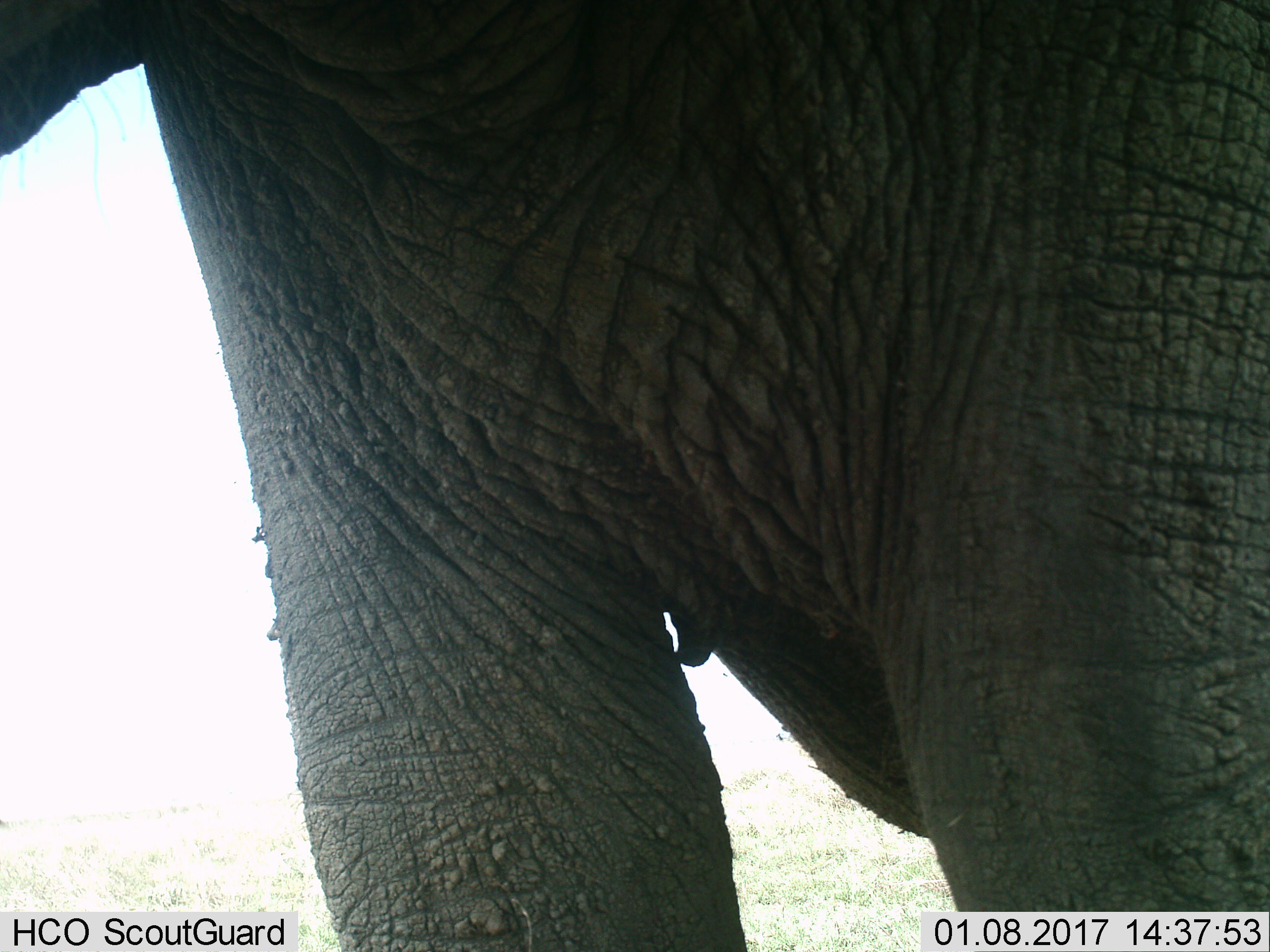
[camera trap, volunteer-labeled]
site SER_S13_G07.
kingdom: Animalia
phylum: Chordata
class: Mammalia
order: Proboscidea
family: Elephantidae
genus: Loxodonta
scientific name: Loxodonta africana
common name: african bush elephant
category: elephant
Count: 1.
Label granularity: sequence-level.